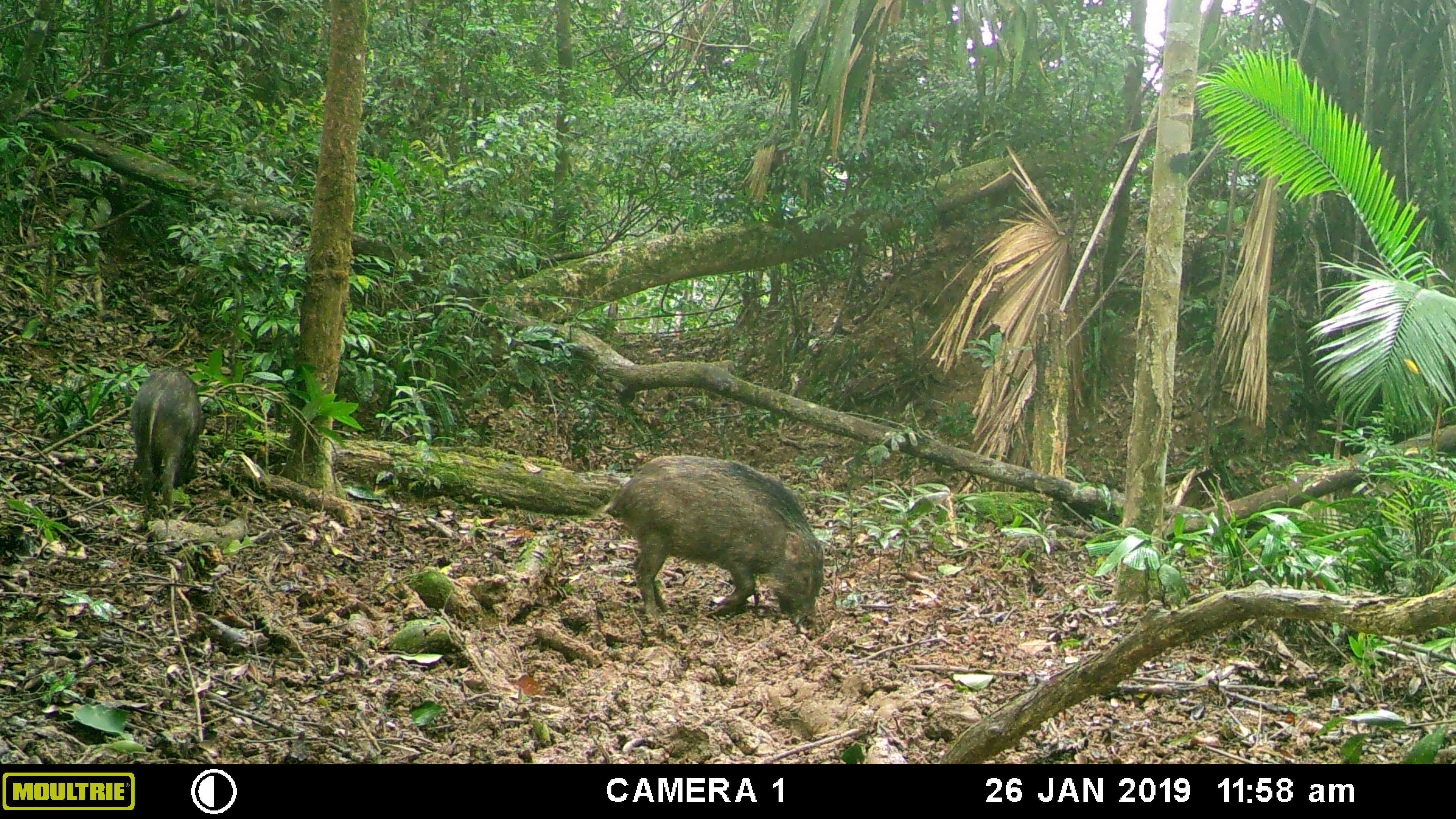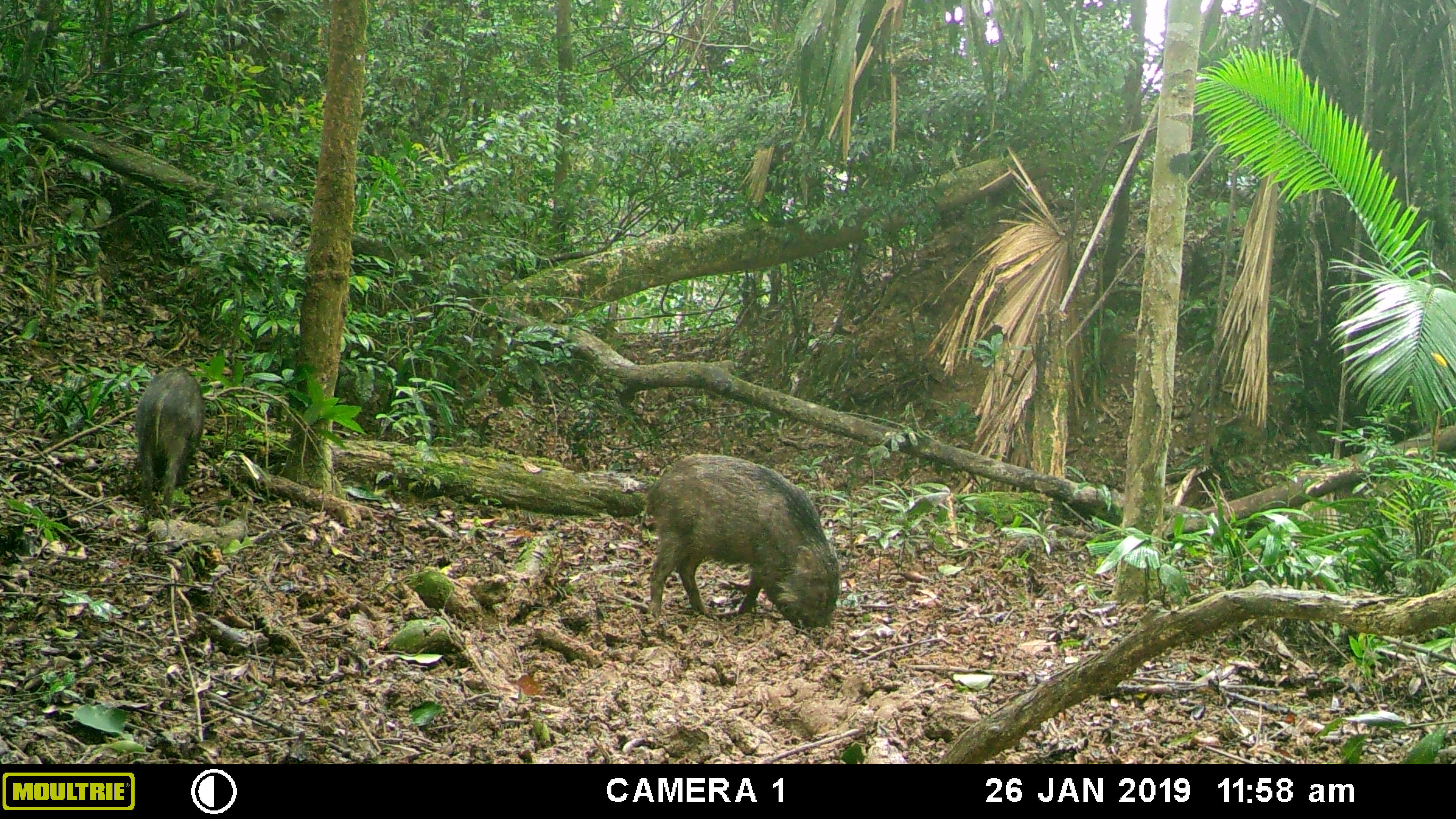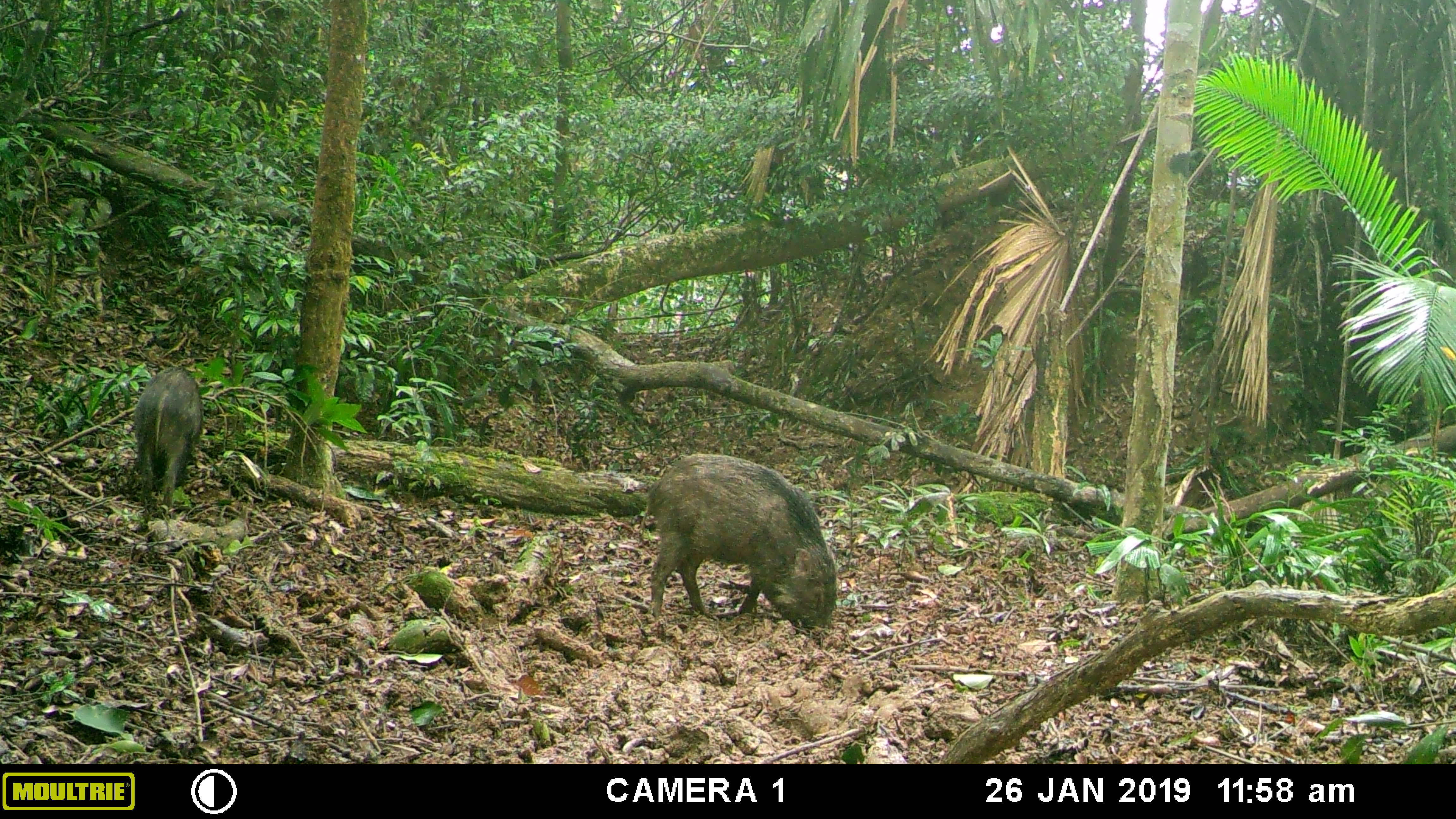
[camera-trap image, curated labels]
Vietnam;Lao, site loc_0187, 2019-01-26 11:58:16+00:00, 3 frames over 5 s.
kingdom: Animalia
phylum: Chordata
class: Mammalia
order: Artiodactyla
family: Suidae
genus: Sus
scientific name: Sus scrofa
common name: eurasian wild pig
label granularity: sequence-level